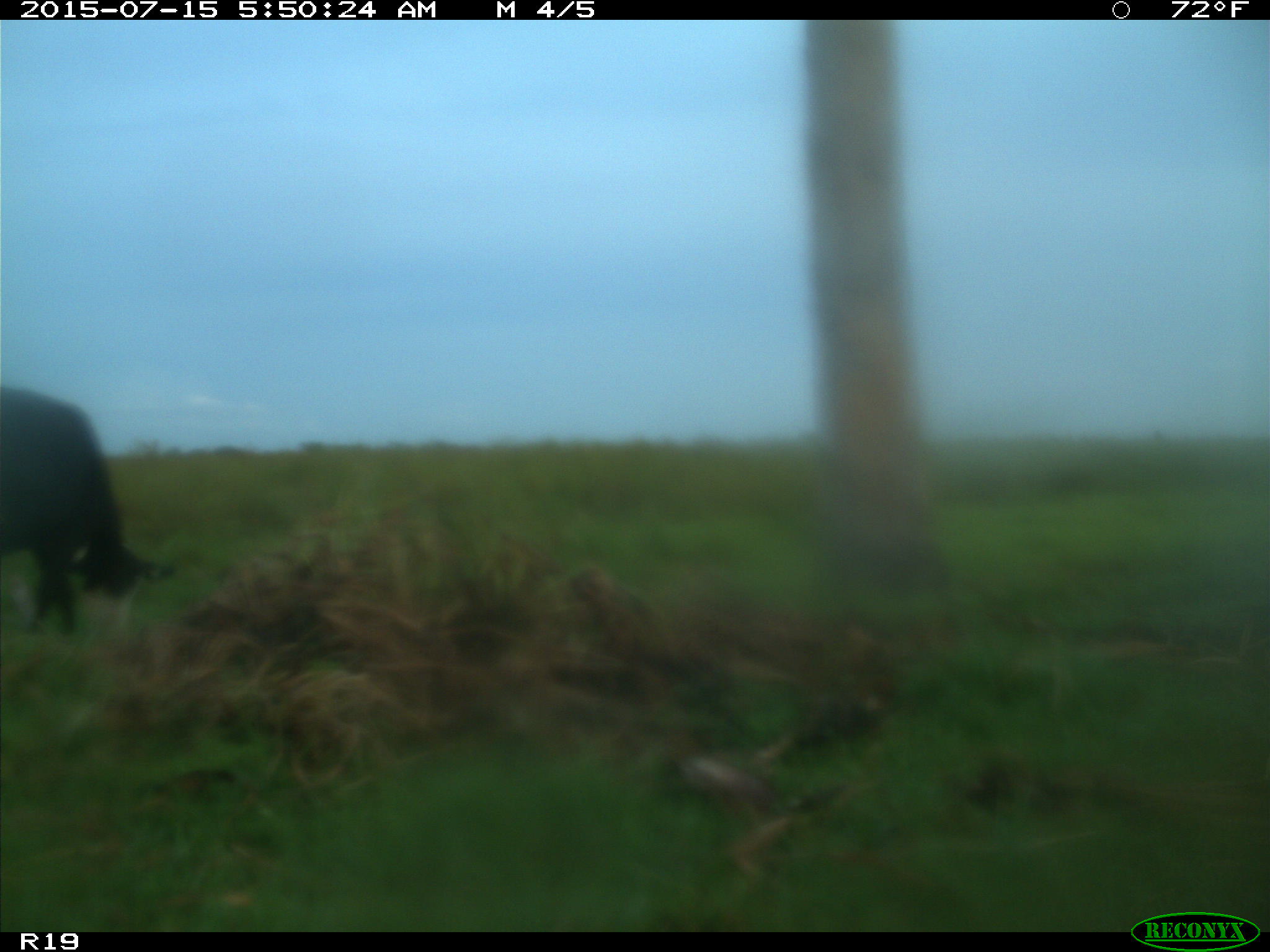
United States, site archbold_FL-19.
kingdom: Animalia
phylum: Chordata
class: Mammalia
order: Artiodactyla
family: Bovidae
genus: Bos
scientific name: Bos taurus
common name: domestic cow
Bos taurus (domestic cow).